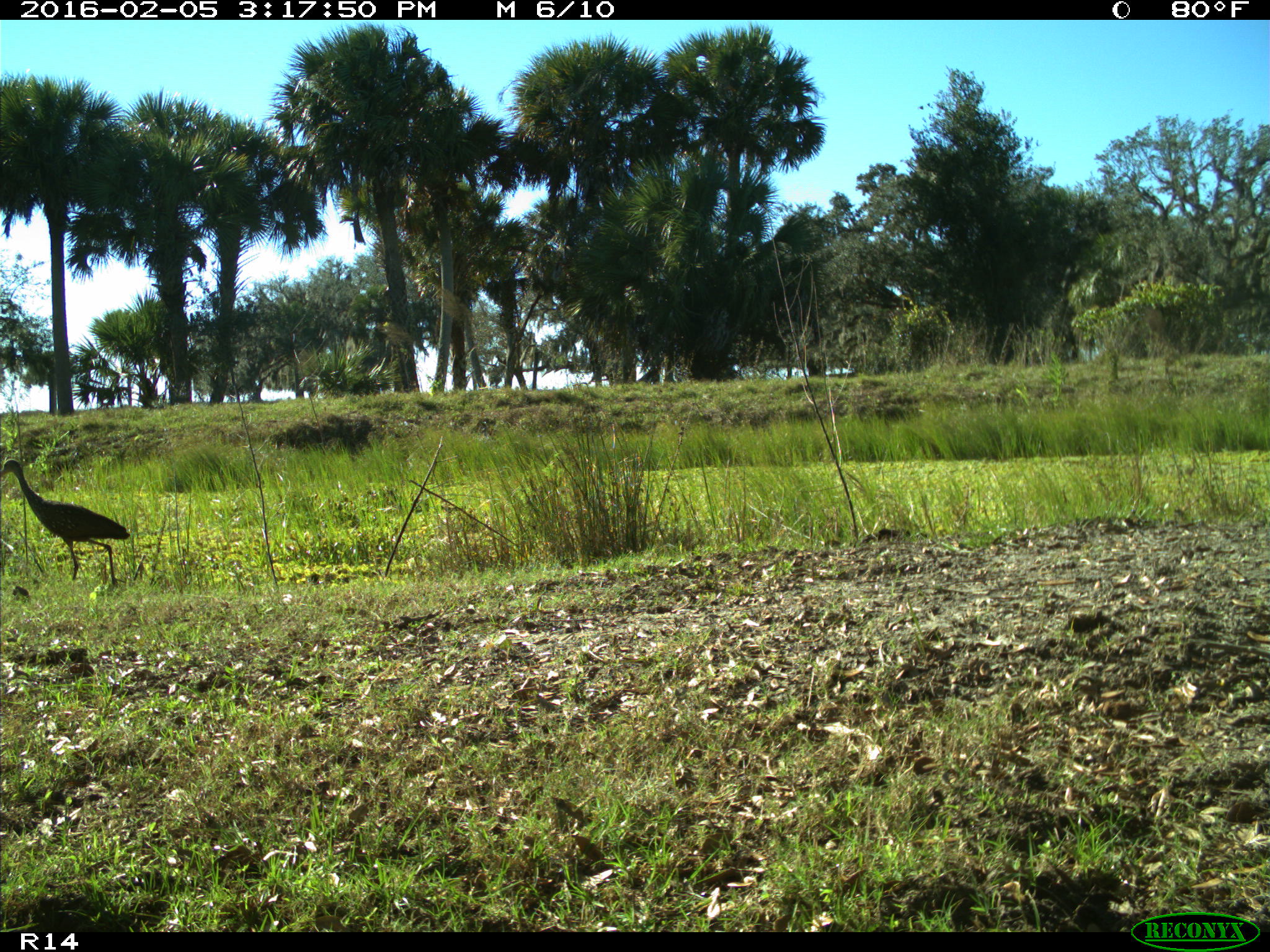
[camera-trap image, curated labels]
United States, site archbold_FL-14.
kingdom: Animalia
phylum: Chordata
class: Aves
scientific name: Aves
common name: birds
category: unidentified bird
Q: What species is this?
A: Unidentified bird (birds) (Aves).